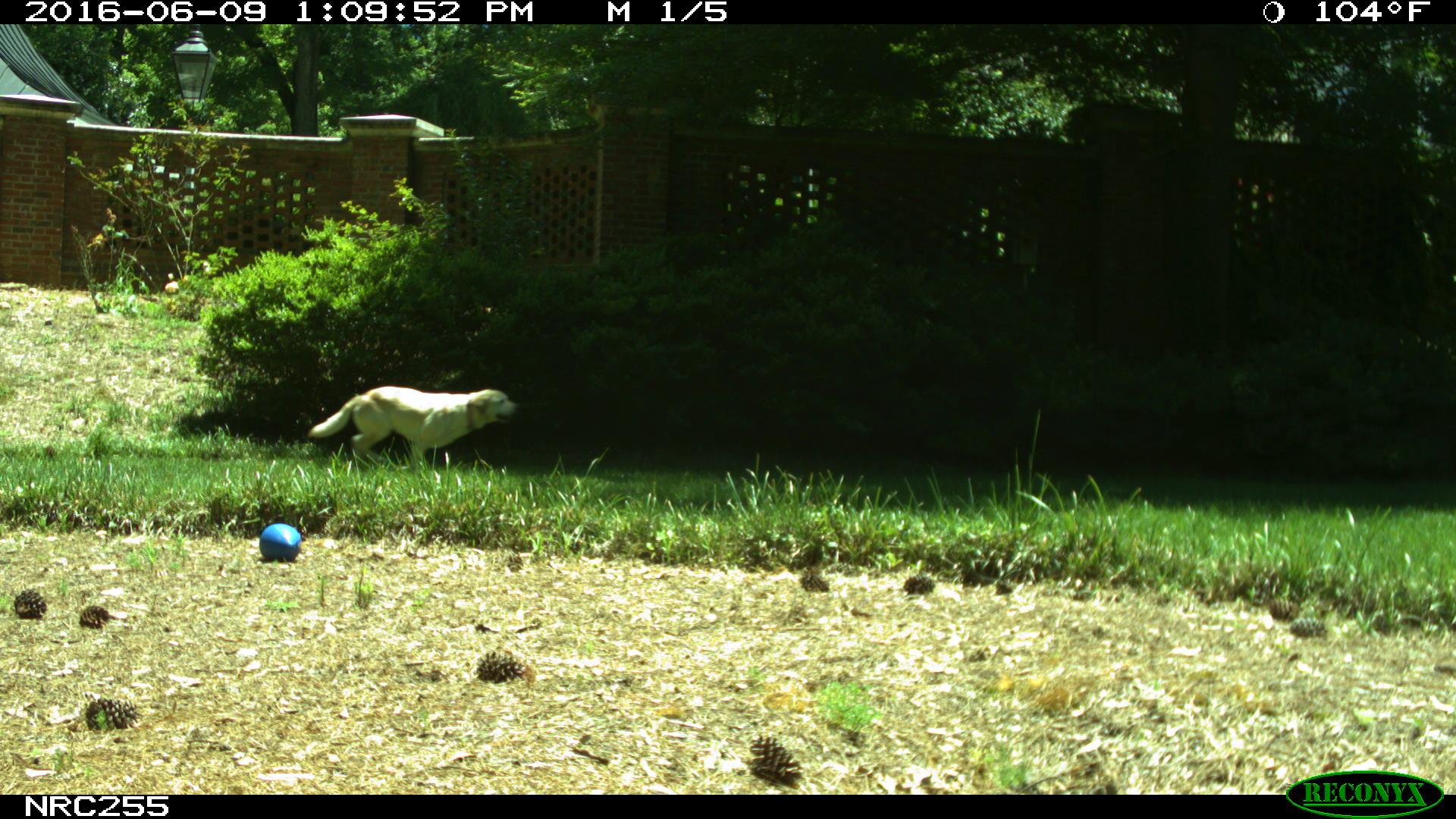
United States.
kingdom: Animalia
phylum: Chordata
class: Mammalia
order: Carnivora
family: Canidae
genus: Canis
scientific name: Canis familiaris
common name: domestic dog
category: Dog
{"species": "Dog (domestic dog) (Canis familiaris)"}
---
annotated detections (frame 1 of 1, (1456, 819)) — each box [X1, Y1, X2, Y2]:
Dog: [304, 382, 525, 464]